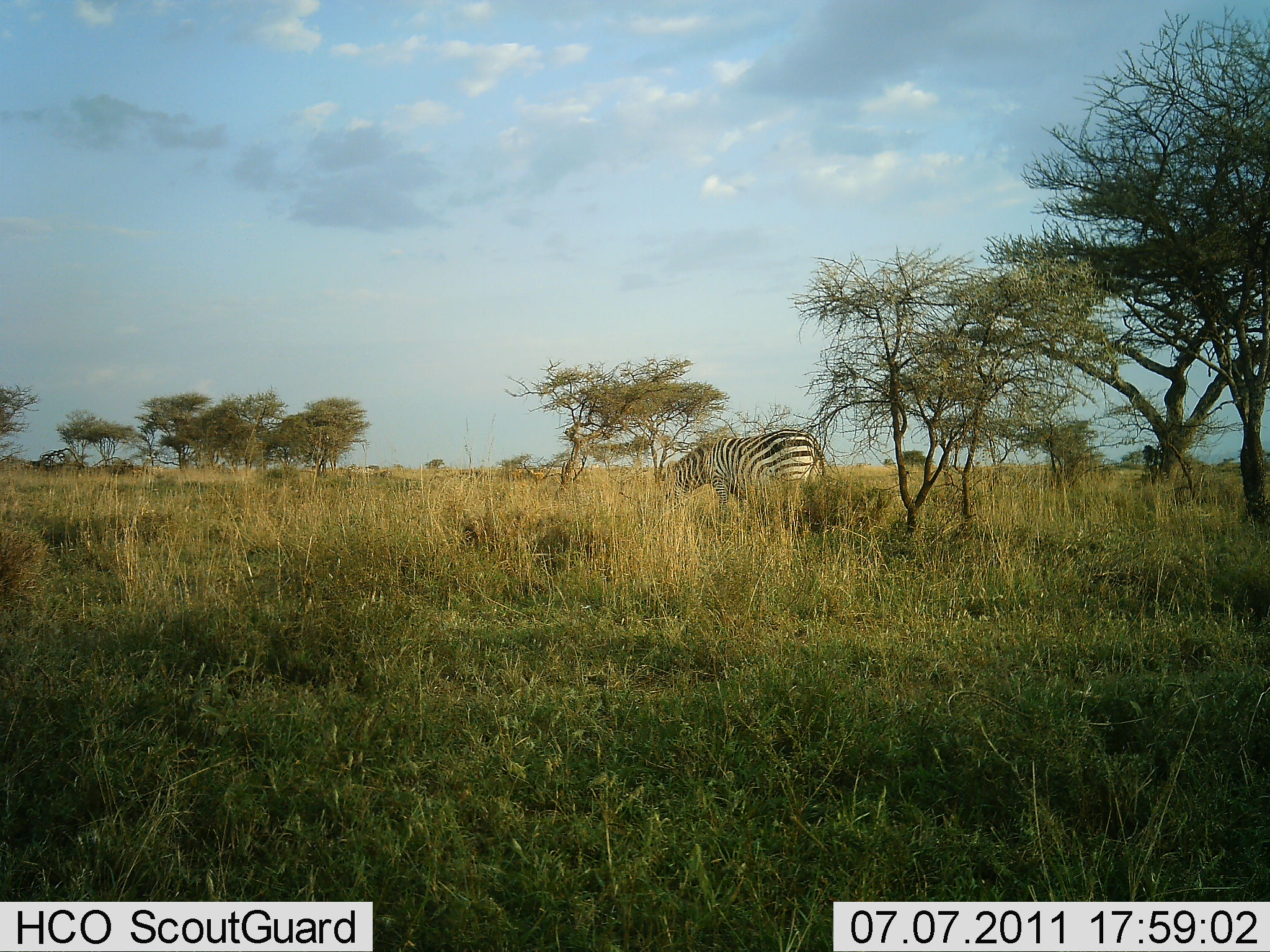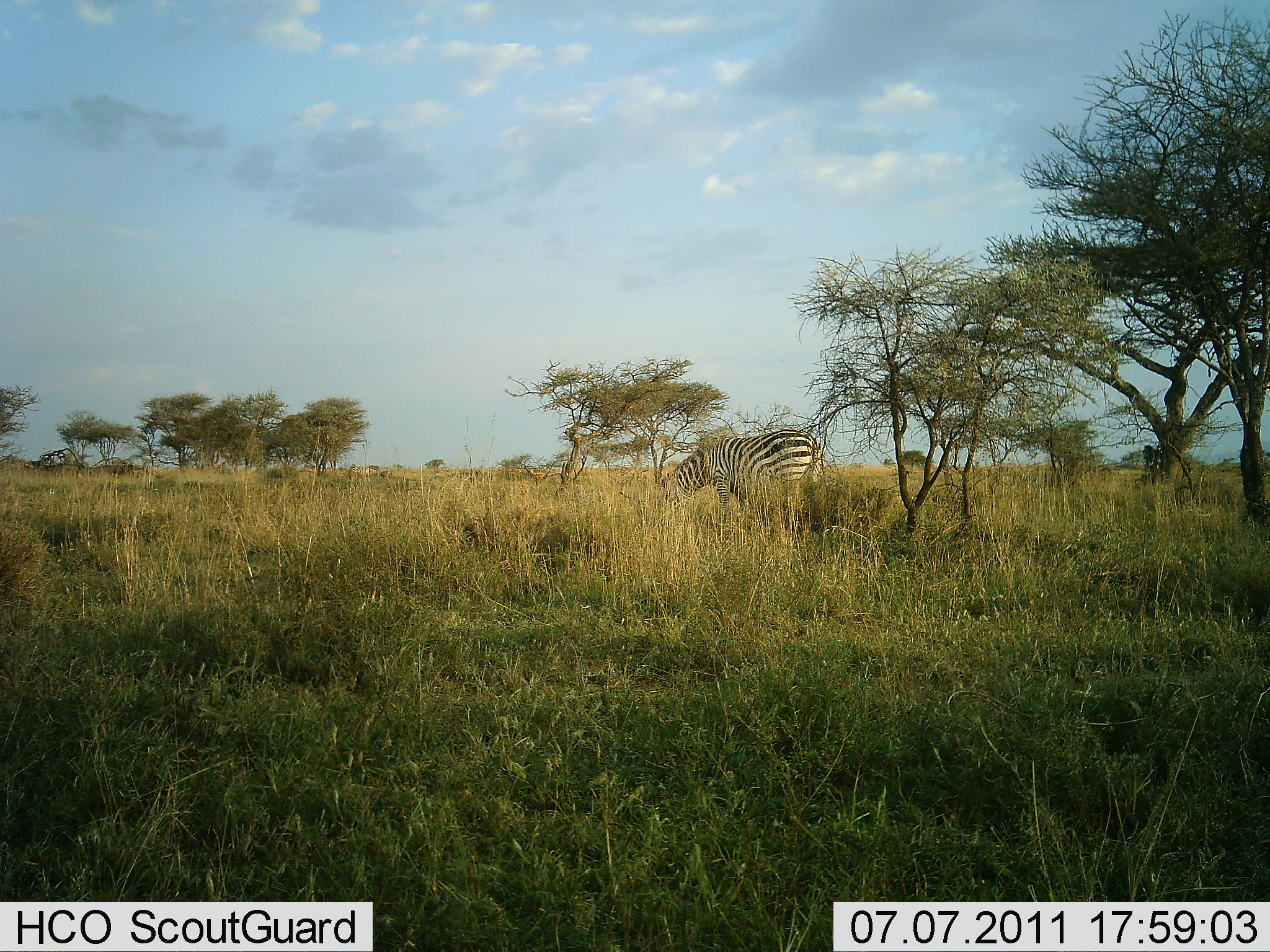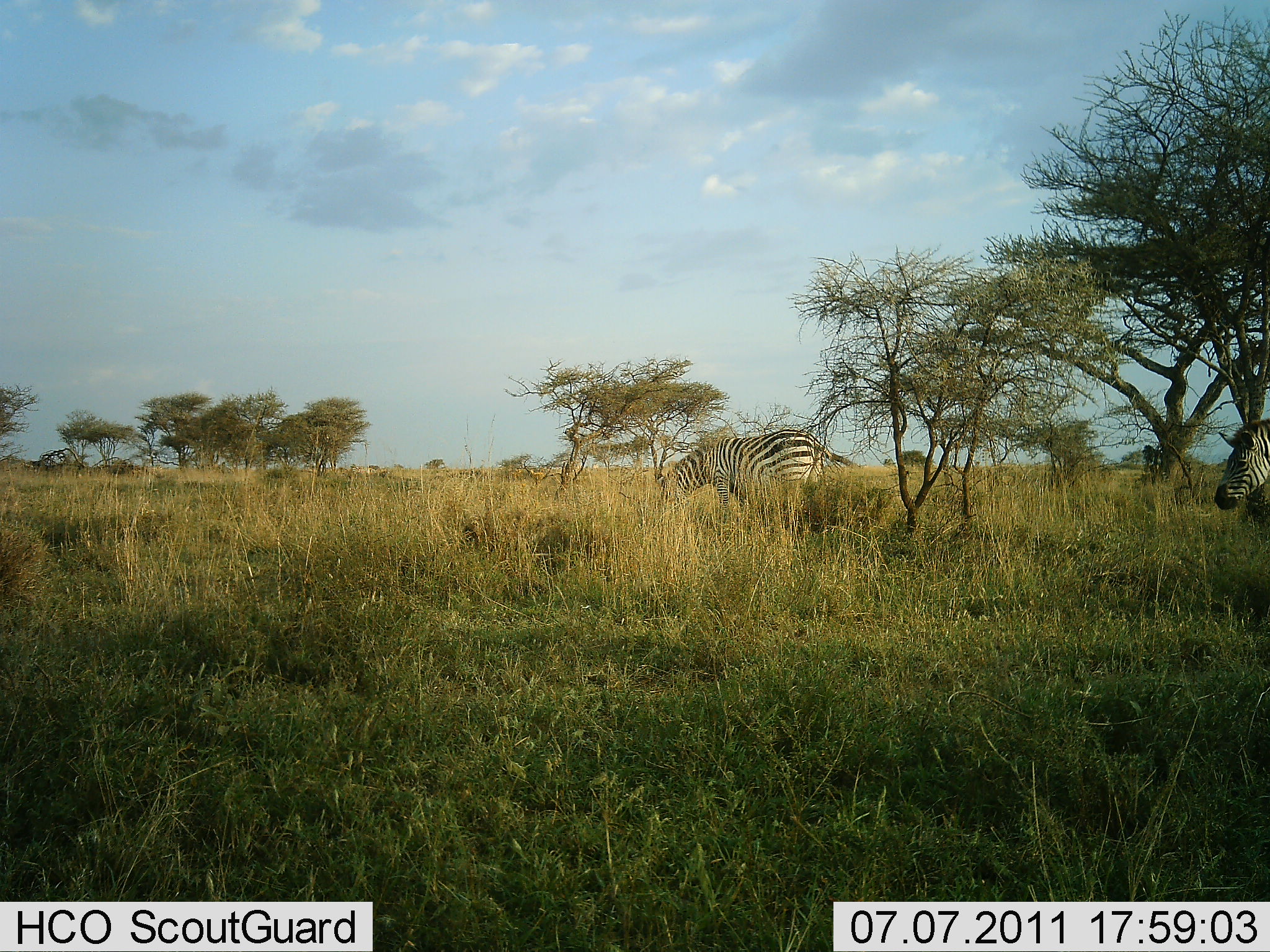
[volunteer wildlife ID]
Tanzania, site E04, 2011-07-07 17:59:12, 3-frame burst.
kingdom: Animalia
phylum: Chordata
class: Mammalia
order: Perissodactyla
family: Equidae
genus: Equus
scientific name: Equus quagga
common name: plains zebra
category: zebra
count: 1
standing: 31%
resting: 0%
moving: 46%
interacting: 0%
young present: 0%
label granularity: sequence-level